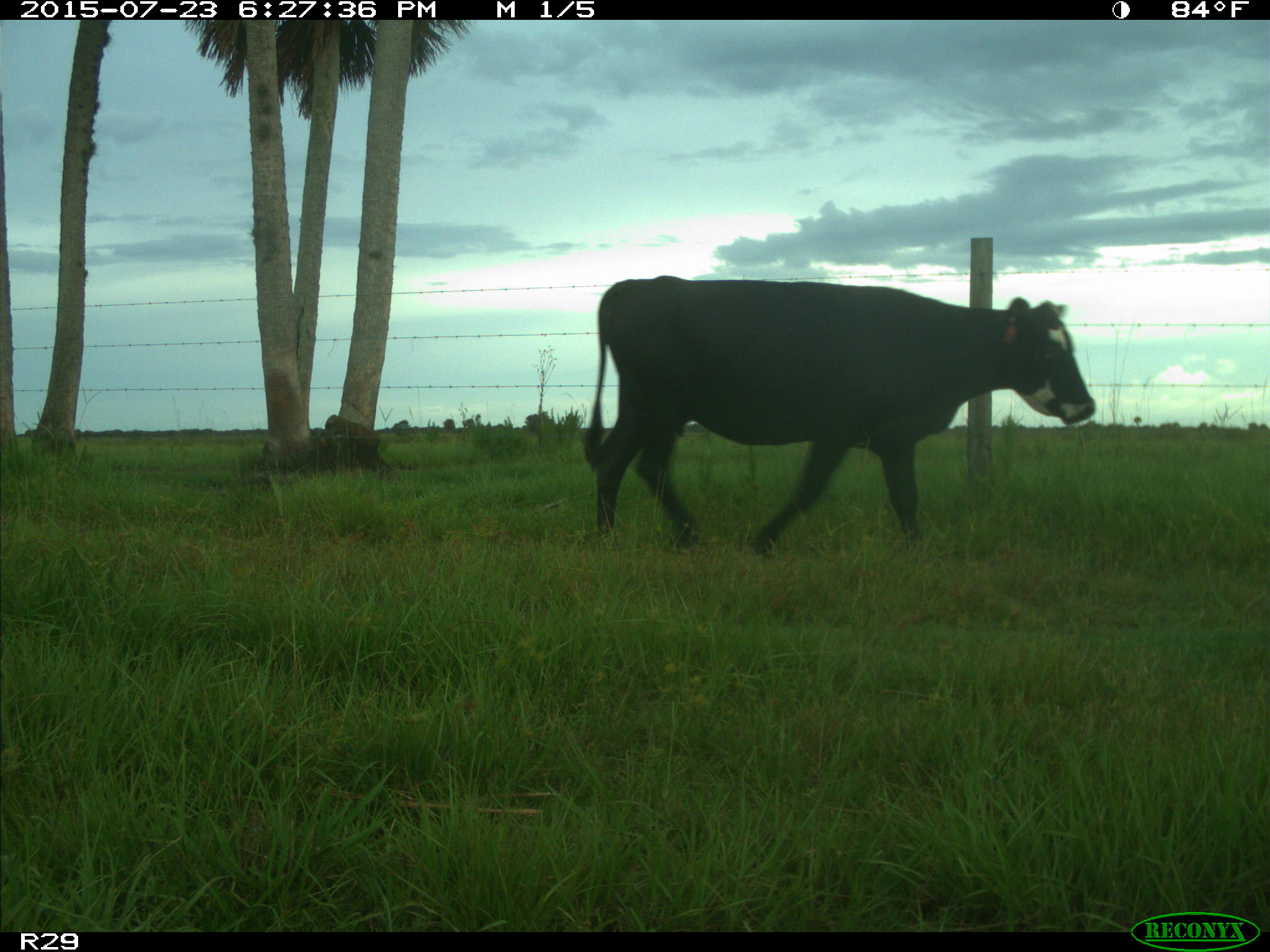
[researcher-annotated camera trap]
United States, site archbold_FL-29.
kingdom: Animalia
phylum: Chordata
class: Mammalia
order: Artiodactyla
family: Bovidae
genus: Bos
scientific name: Bos taurus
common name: domestic cow